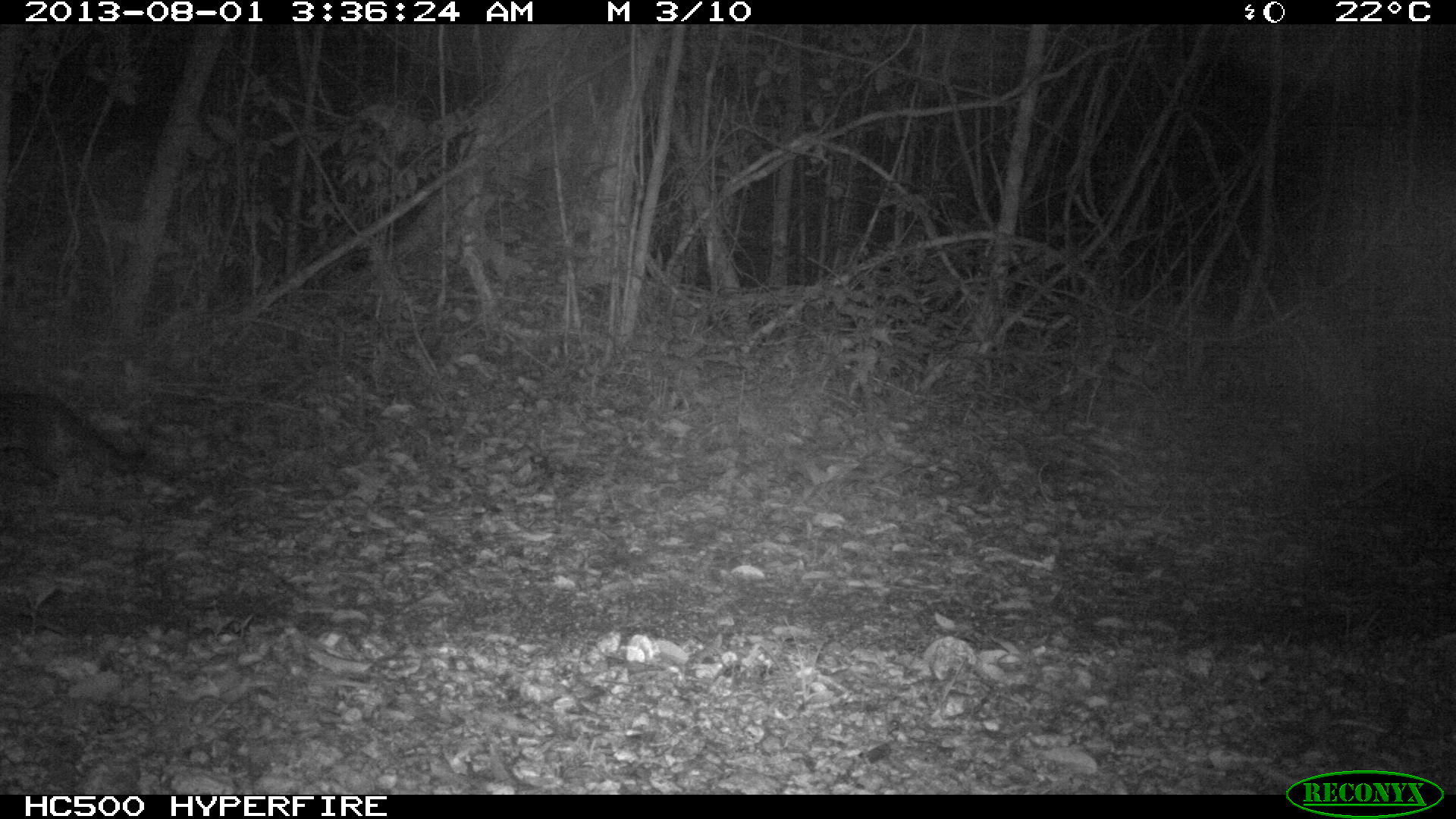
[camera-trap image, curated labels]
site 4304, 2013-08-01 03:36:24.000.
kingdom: Animalia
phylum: Chordata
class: Mammalia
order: Carnivora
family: Canidae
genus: Urocyon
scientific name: Urocyon cinereoargenteus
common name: gray fox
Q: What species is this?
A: Urocyon cinereoargenteus (gray fox).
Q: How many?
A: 1.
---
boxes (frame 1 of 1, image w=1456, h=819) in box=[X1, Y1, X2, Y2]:
urocyon cinereoargenteus: box=[2, 388, 151, 485]